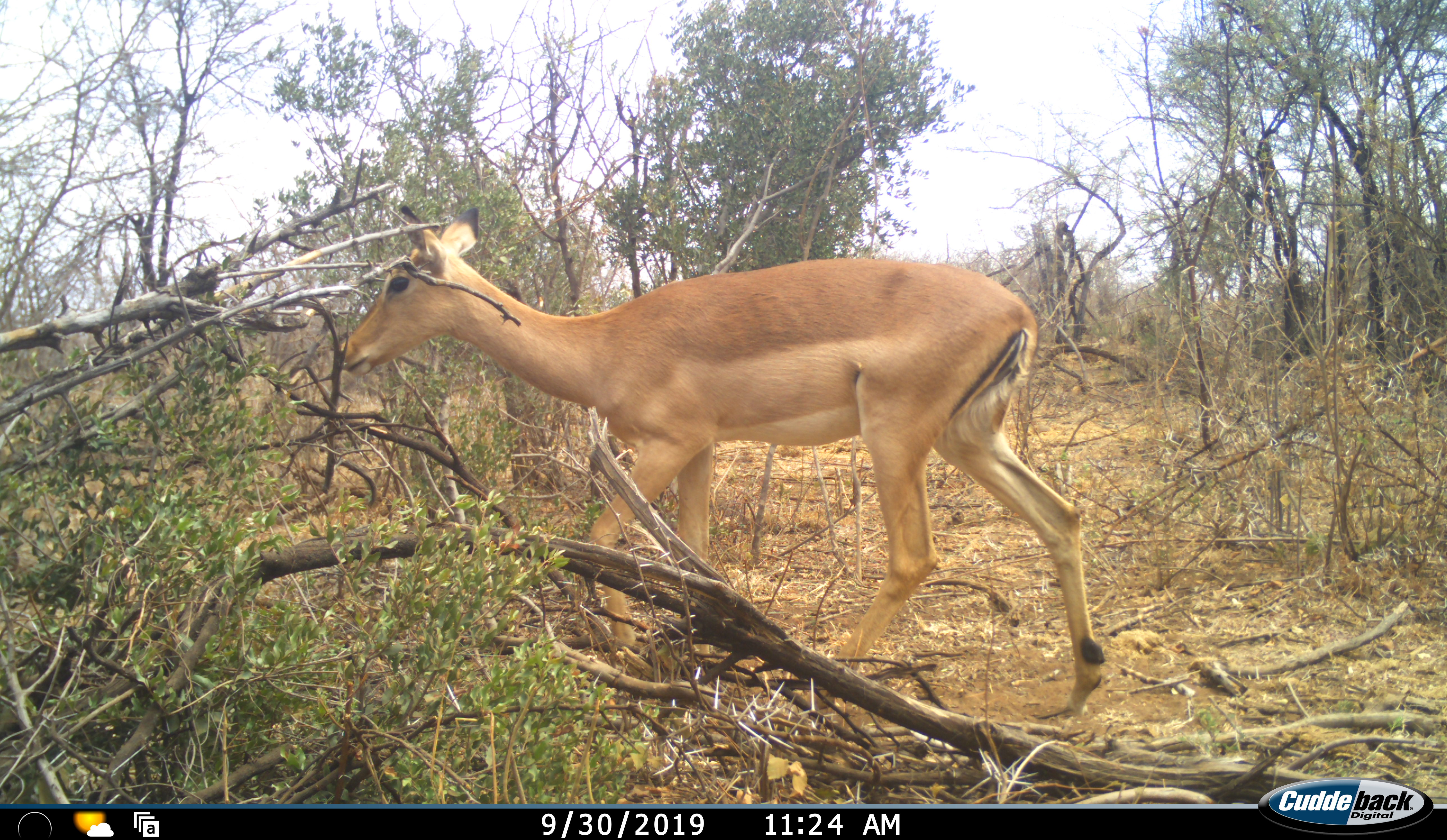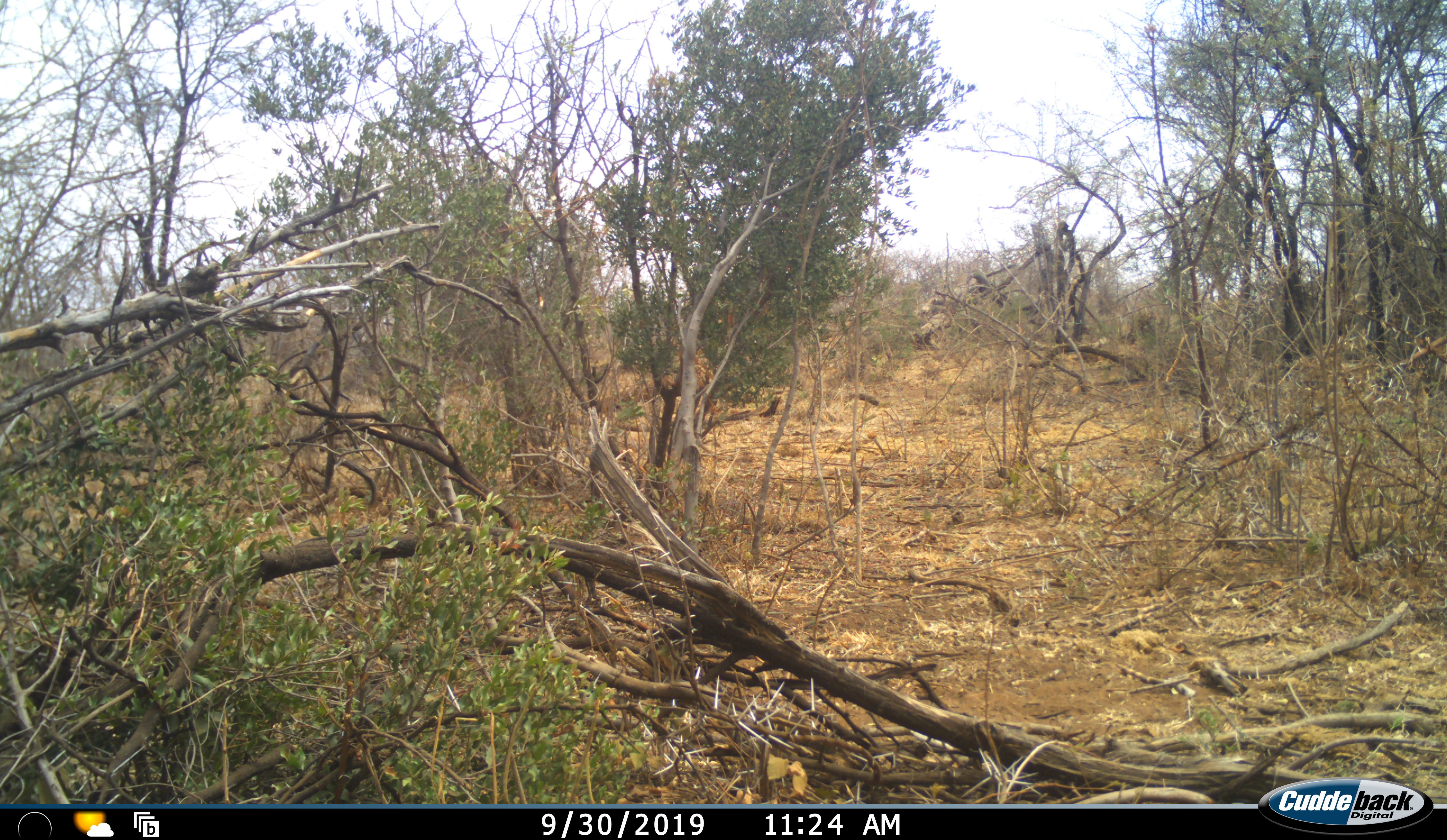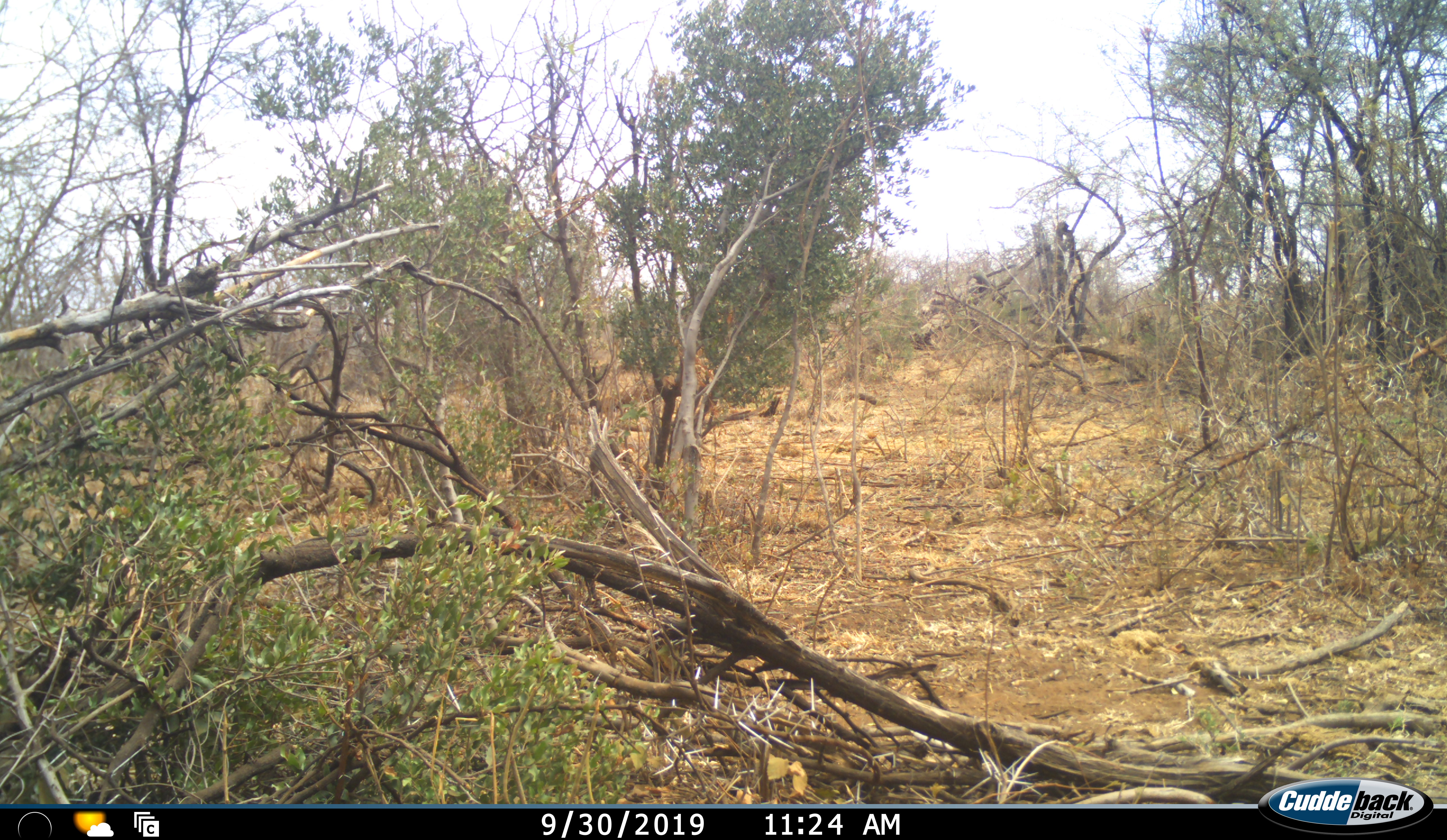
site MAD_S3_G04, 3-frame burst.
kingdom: Animalia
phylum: Chordata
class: Mammalia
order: Artiodactyla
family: Bovidae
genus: Aepyceros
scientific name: Aepyceros melampus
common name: impala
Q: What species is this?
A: Impala (Aepyceros melampus).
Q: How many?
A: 1.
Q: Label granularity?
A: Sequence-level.